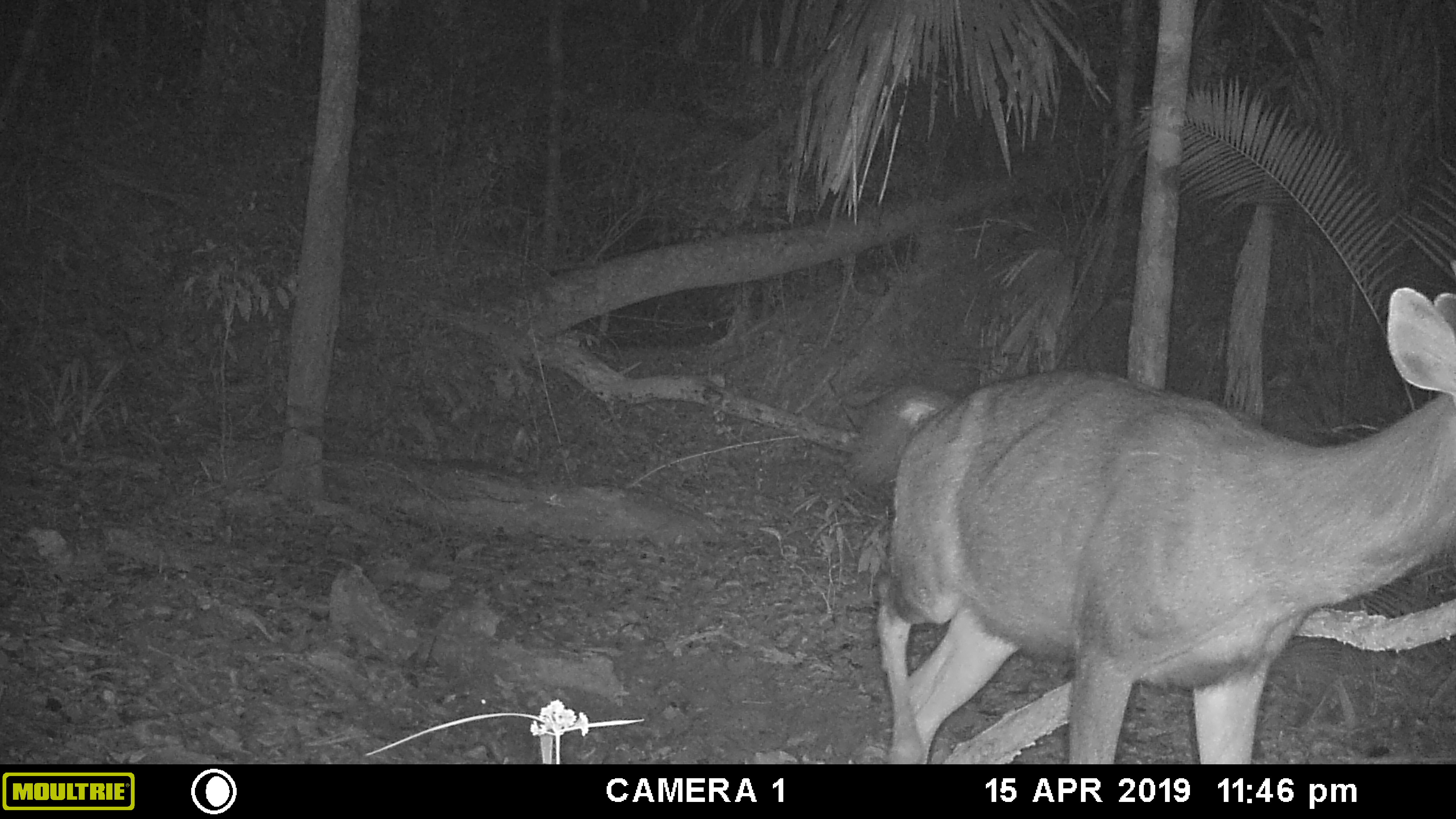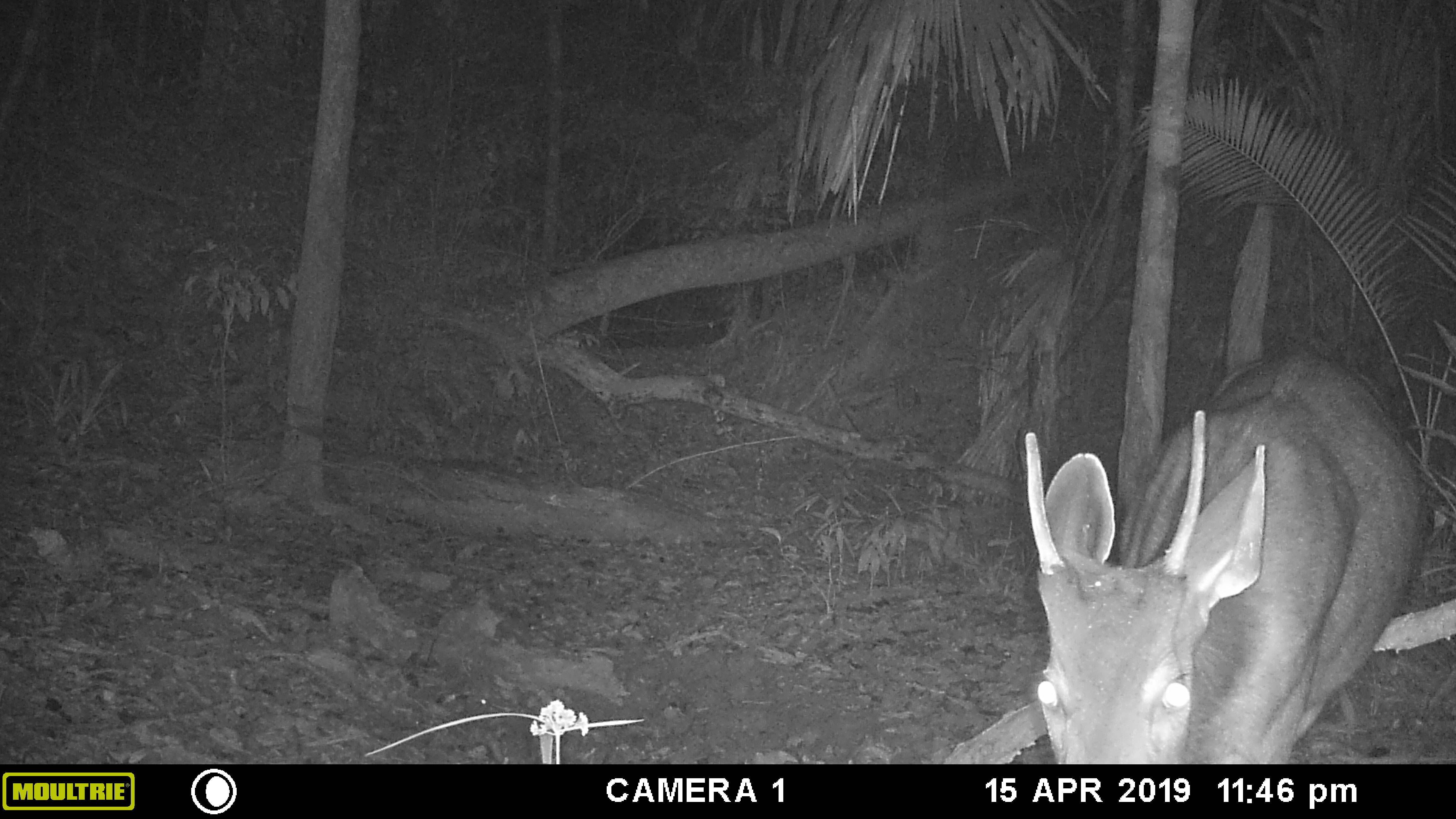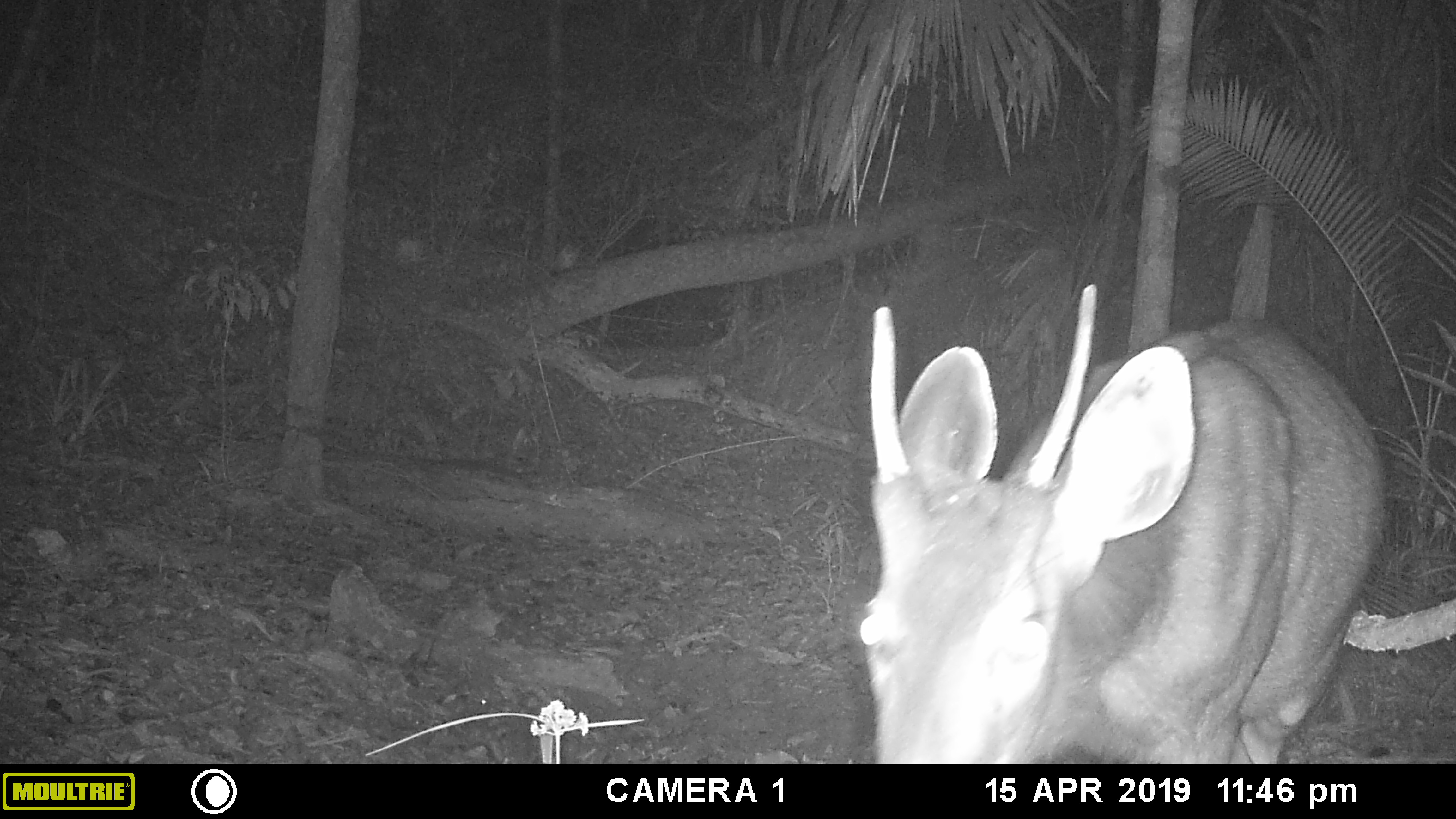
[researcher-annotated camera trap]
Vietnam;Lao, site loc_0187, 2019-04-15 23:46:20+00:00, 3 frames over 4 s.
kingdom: Animalia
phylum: Chordata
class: Mammalia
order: Artiodactyla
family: Cervidae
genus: Rusa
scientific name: Rusa unicolor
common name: sambar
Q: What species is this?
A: Sambar (Rusa unicolor).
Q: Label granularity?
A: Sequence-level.